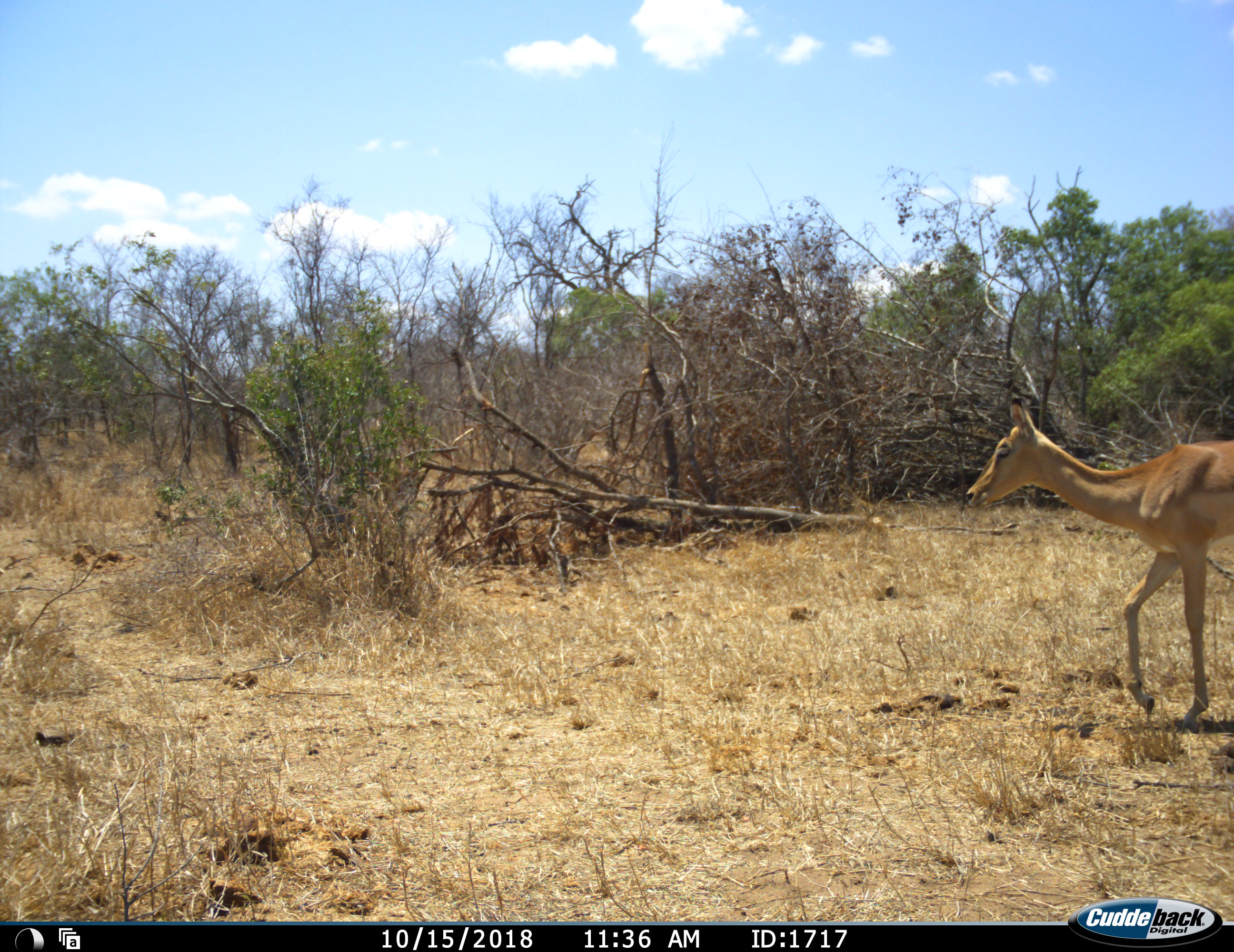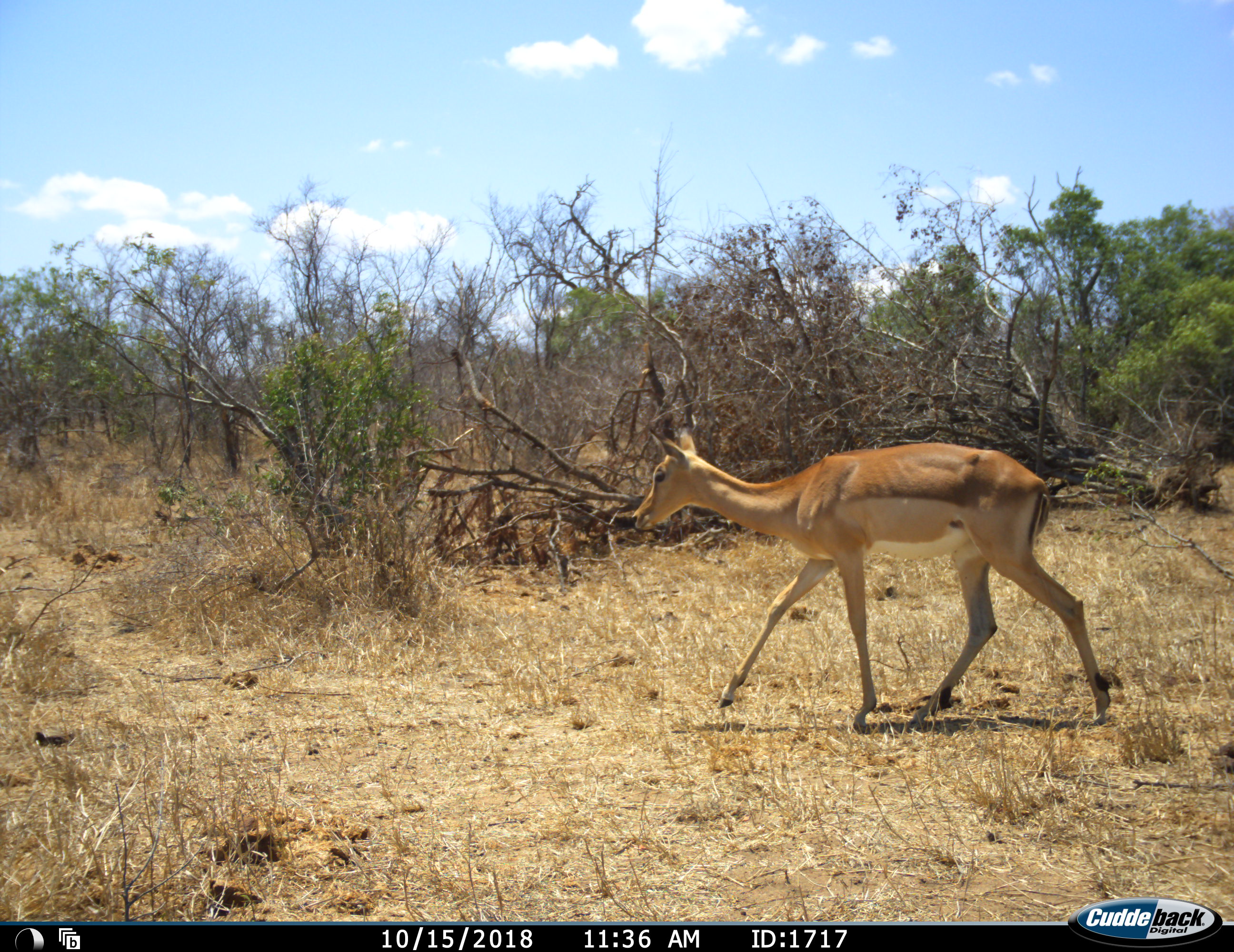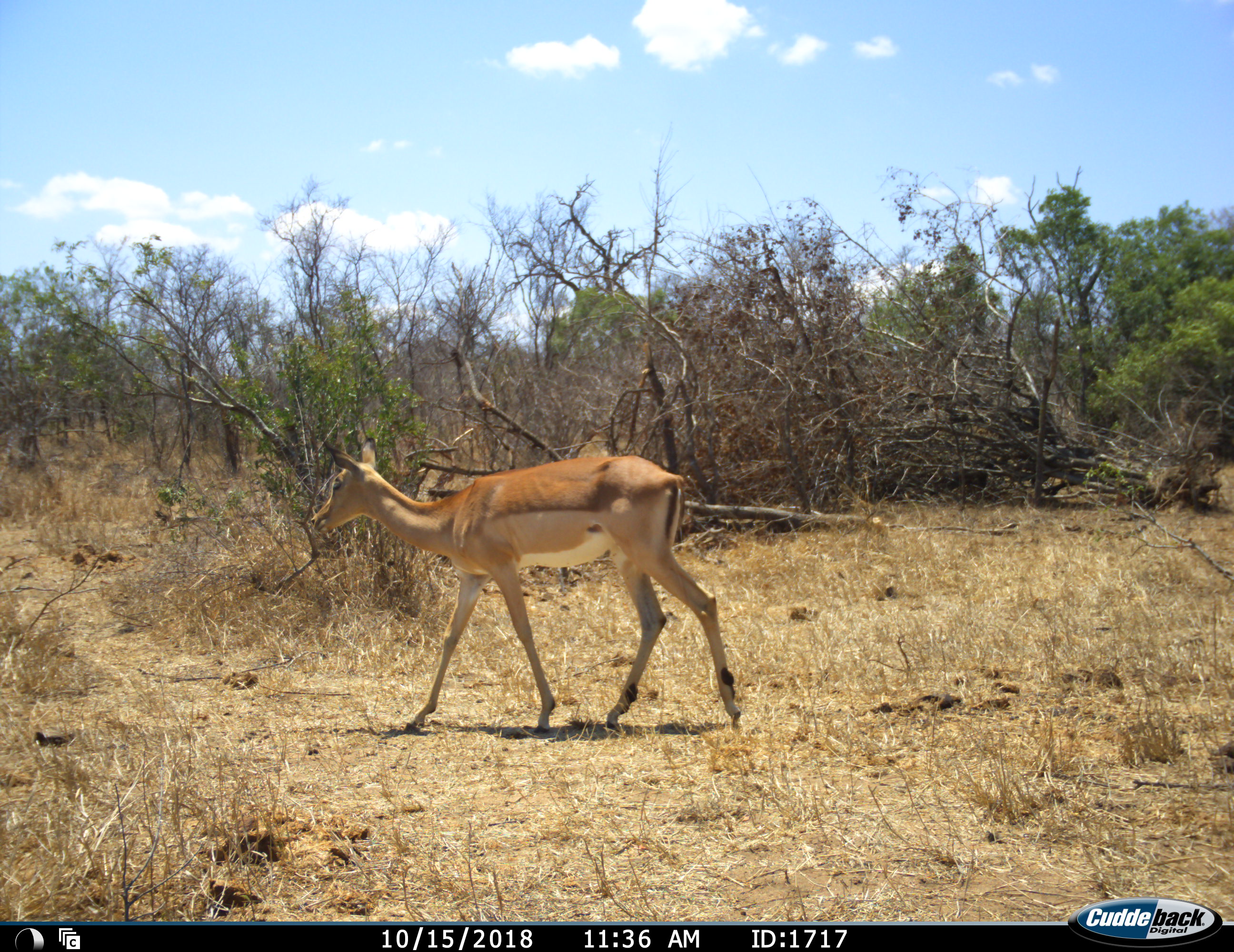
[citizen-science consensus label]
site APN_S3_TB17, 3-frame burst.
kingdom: Animalia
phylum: Chordata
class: Mammalia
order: Artiodactyla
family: Bovidae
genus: Aepyceros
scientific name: Aepyceros melampus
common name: impala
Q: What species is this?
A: Impala (Aepyceros melampus).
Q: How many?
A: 1.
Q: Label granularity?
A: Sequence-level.